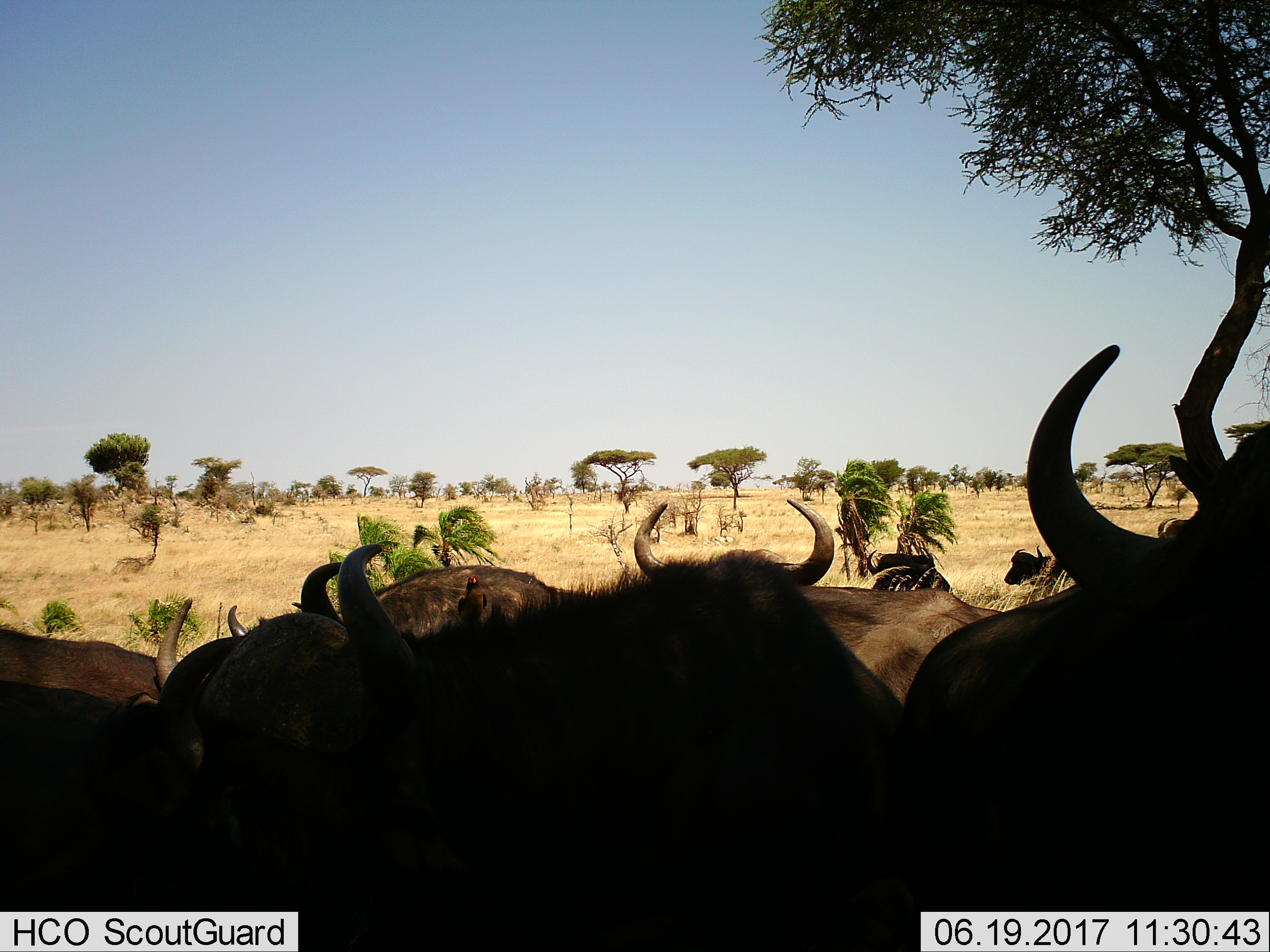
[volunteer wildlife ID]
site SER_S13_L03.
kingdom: Animalia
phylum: Chordata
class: Mammalia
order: Artiodactyla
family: Bovidae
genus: Connochaetes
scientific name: Connochaetes taurinus taurinus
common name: blue wildebeest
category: wildebeestblue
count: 8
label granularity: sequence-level